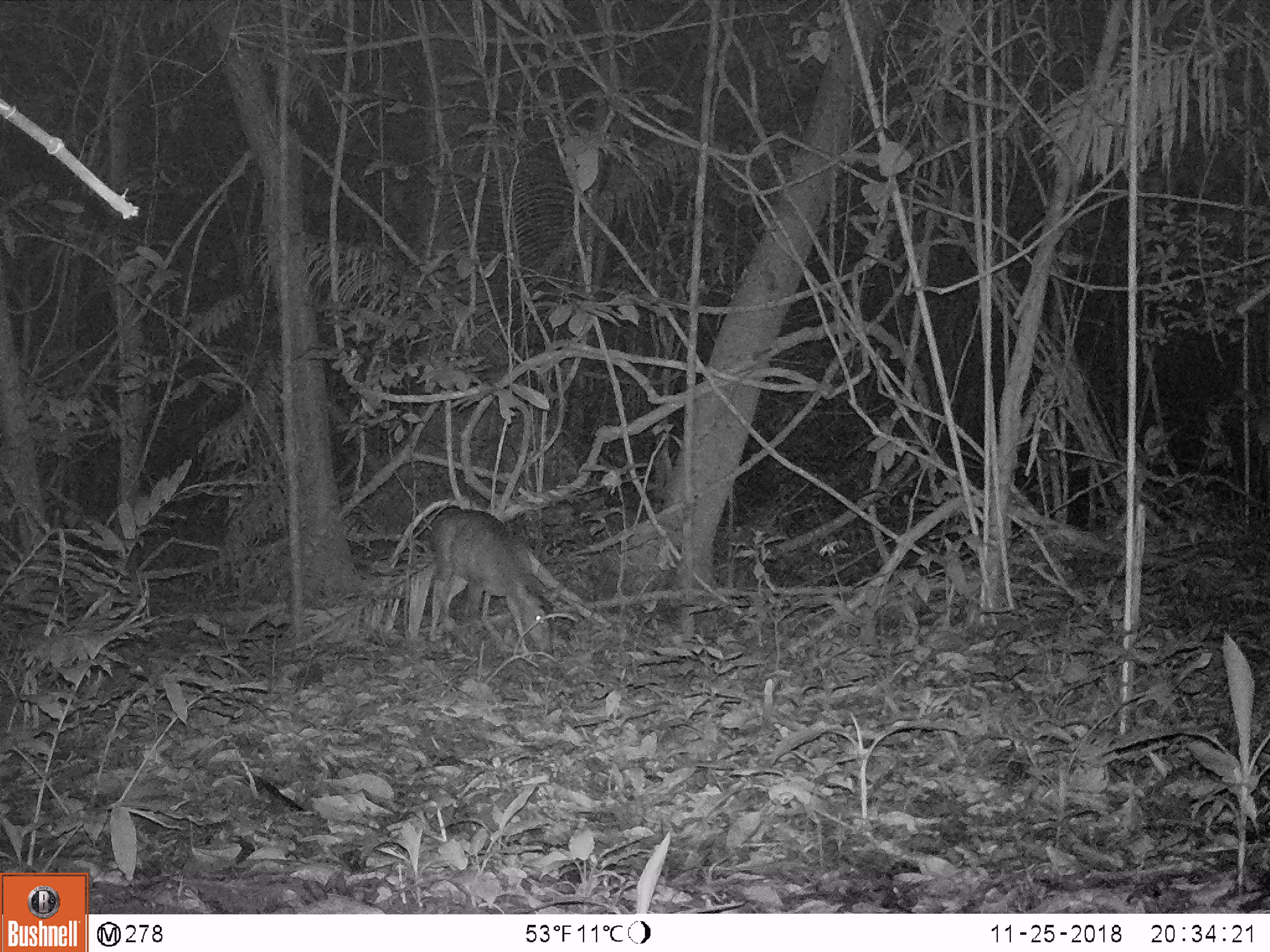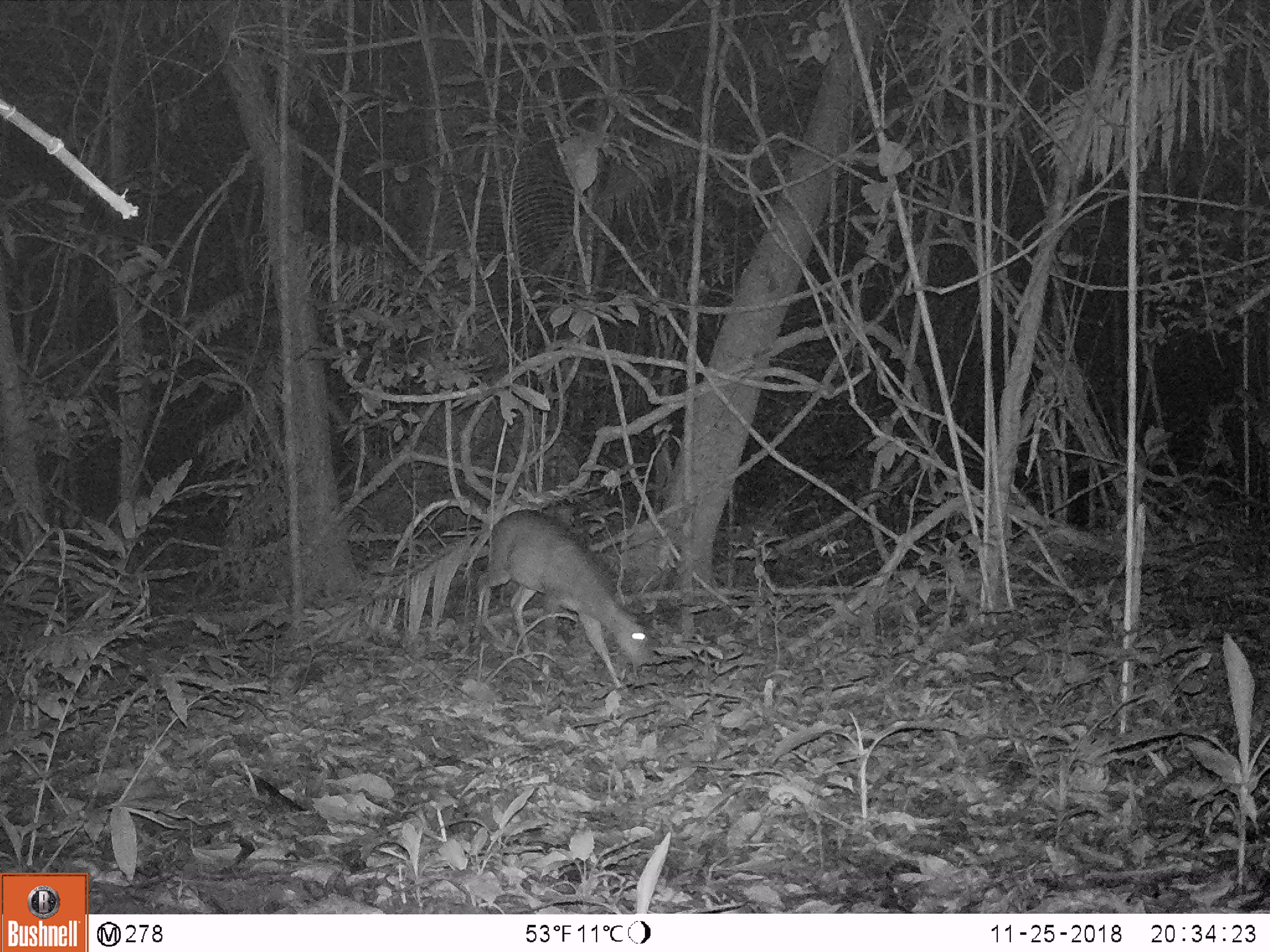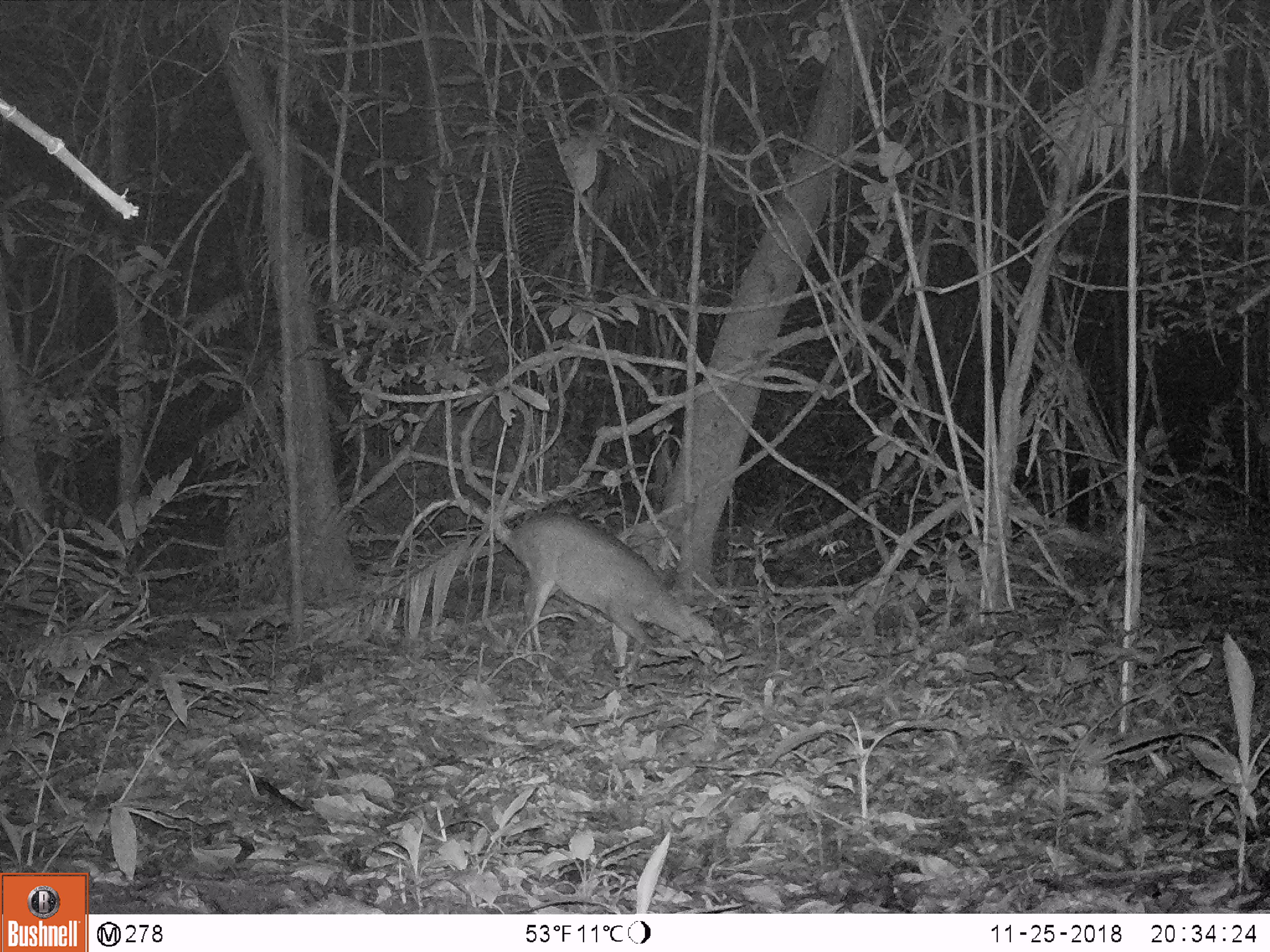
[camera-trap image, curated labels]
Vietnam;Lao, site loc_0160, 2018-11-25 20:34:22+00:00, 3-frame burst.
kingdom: Animalia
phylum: Chordata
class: Mammalia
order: Artiodactyla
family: Cervidae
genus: Muntiacus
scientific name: Muntiacus vuquangensis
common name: large-antlered muntjac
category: large antlered muntjac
Large antlered muntjac (large-antlered muntjac) (Muntiacus vuquangensis). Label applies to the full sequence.